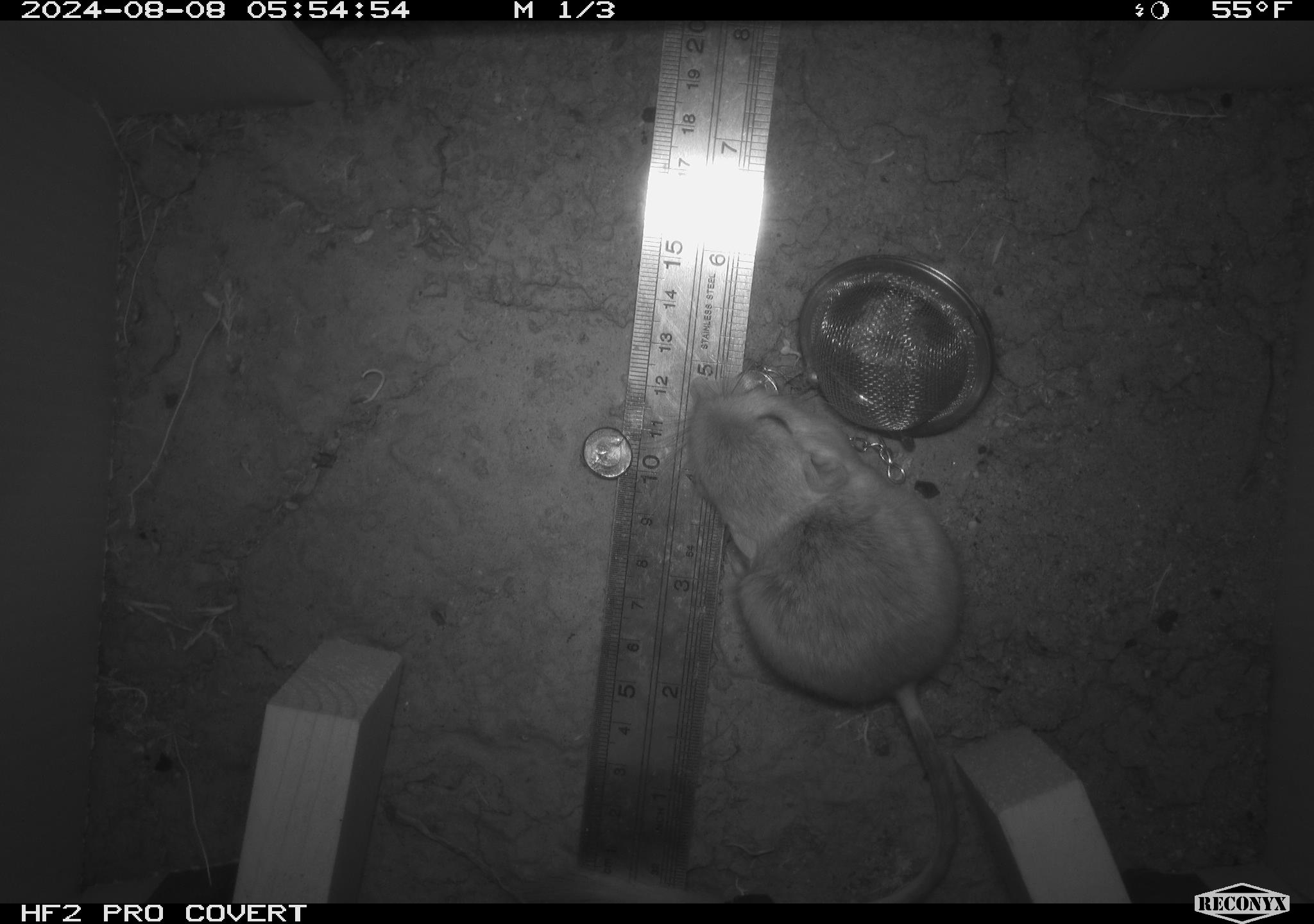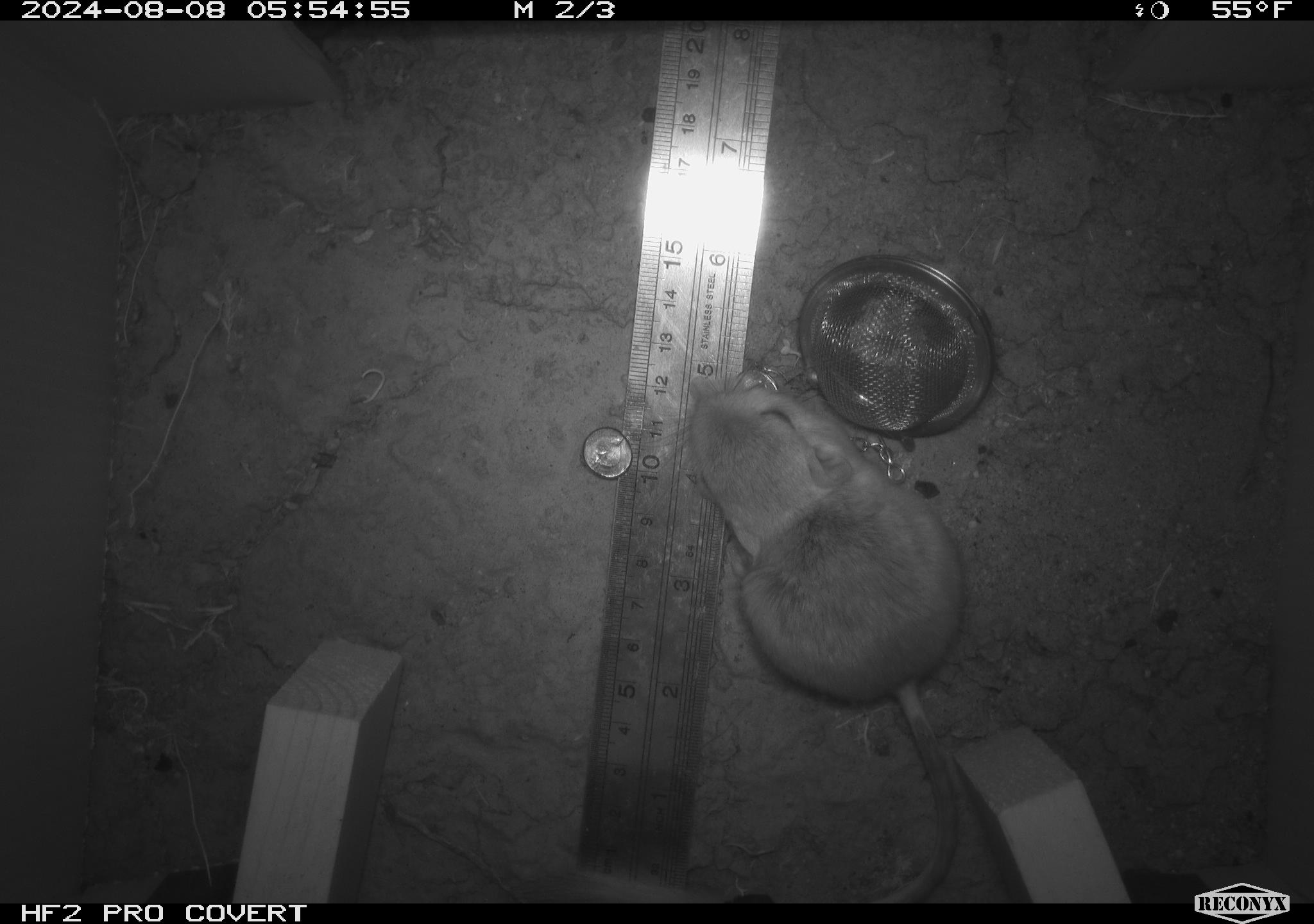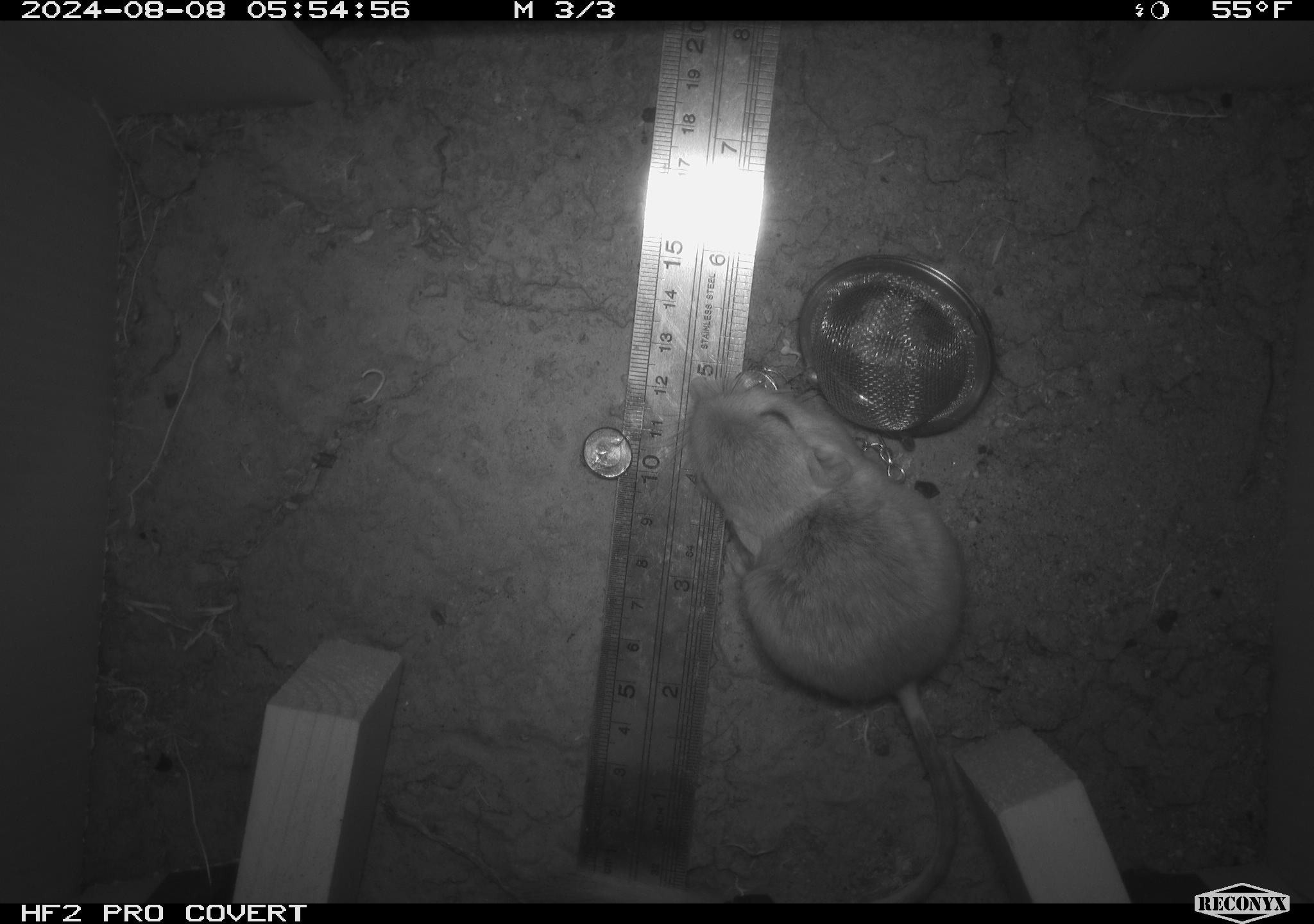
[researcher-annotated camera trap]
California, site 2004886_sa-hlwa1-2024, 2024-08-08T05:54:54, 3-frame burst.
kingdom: Animalia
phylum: Chordata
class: Mammalia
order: Rodentia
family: Heteromyidae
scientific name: Heteromyidae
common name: kangaroo rats and pocket mice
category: heteromyidae family